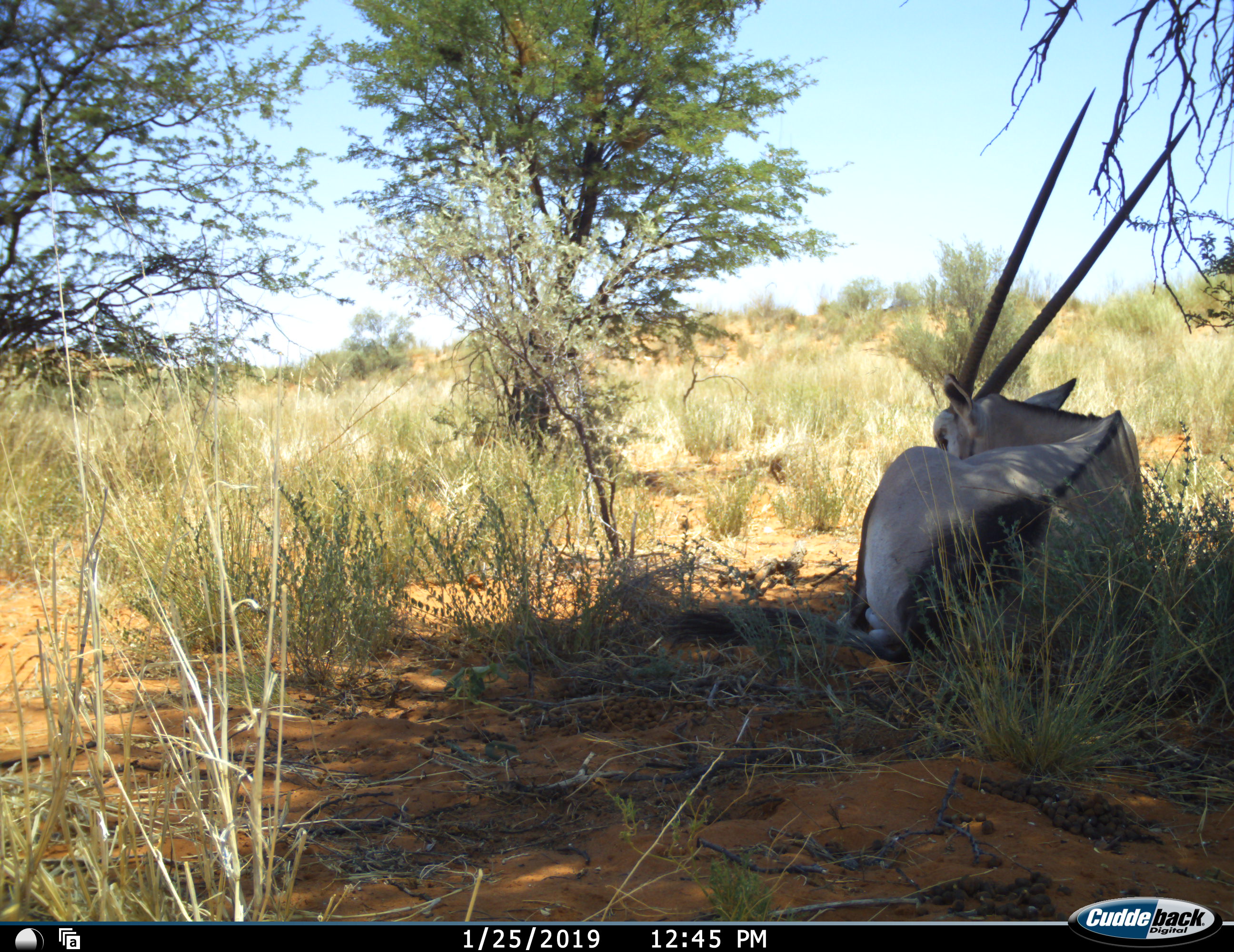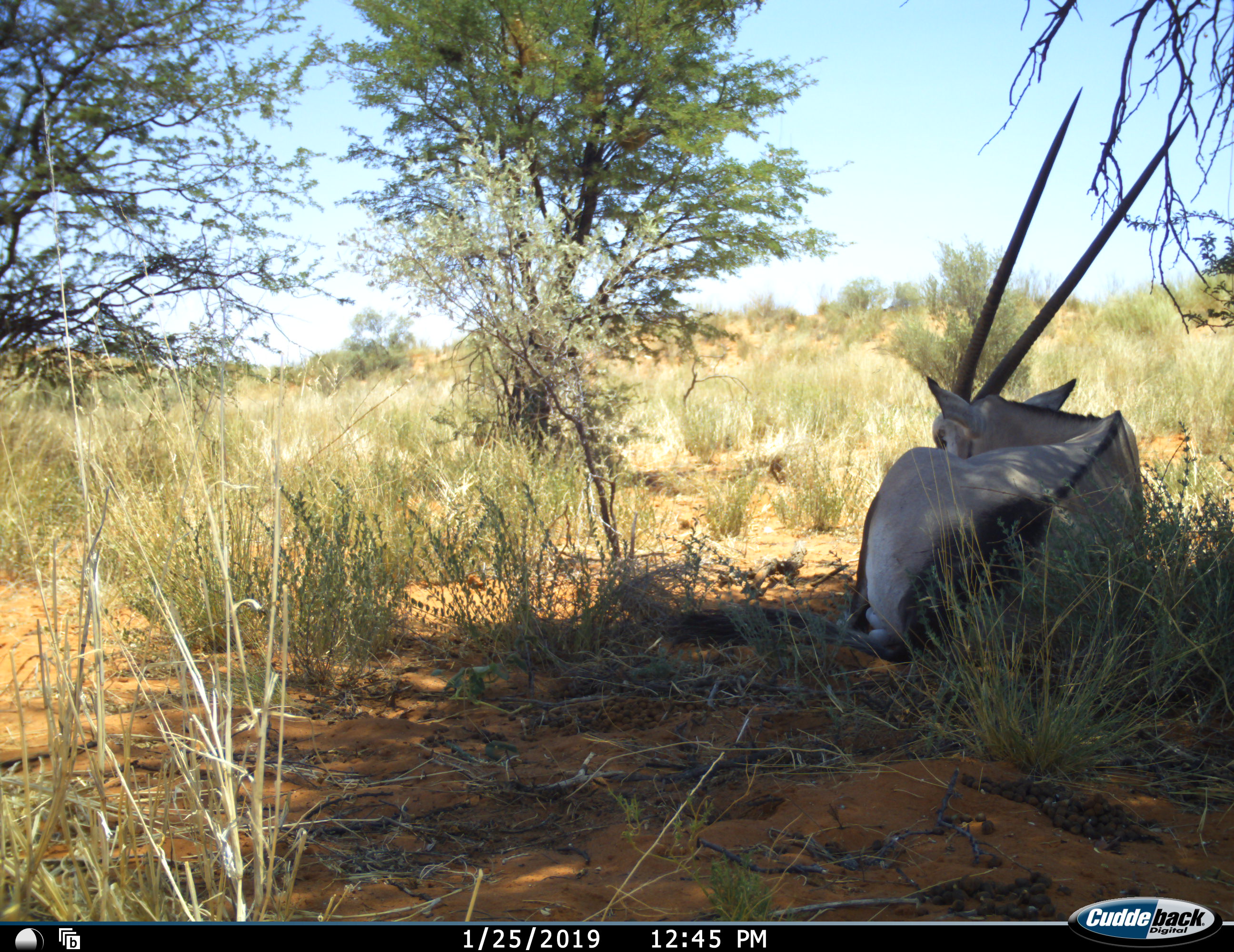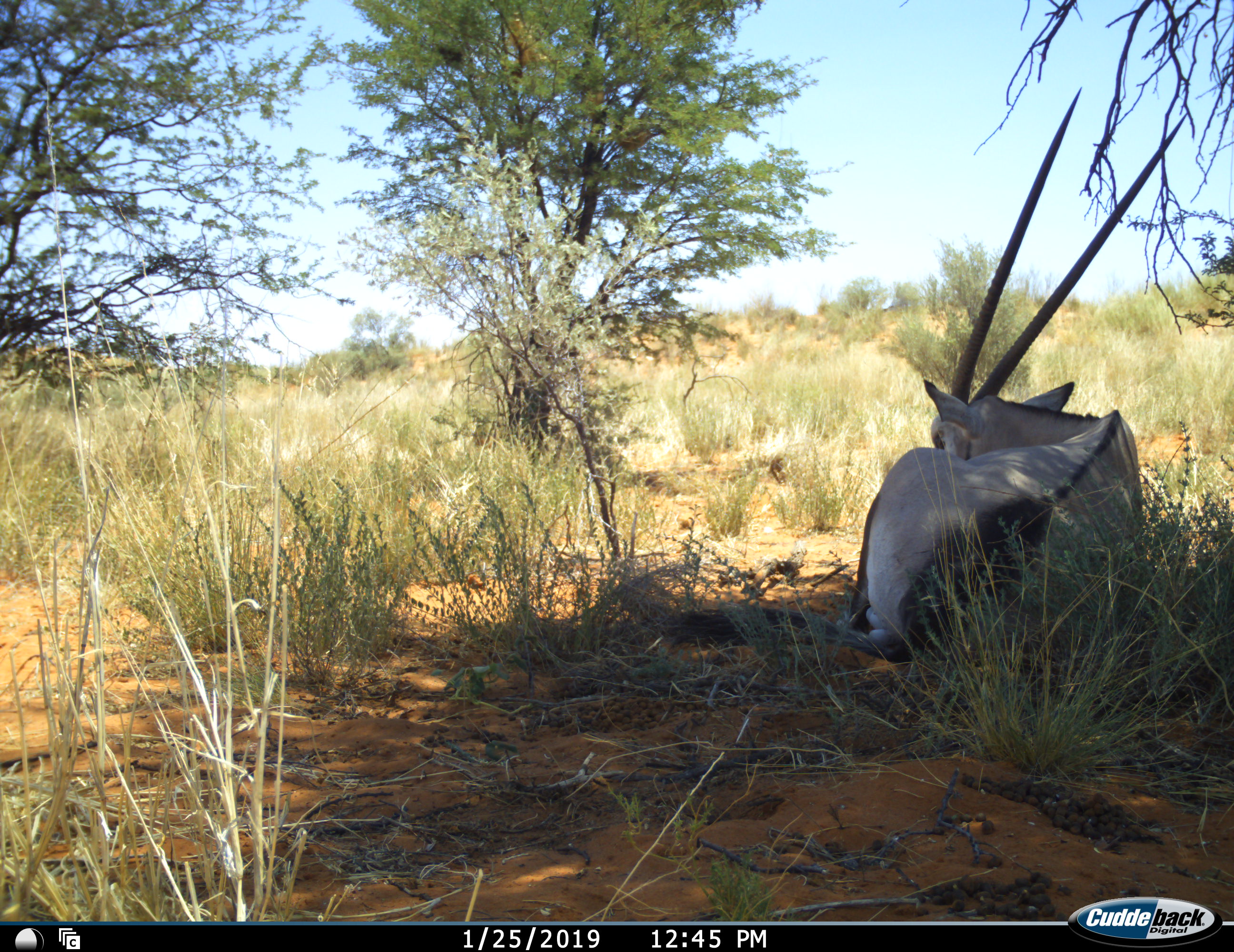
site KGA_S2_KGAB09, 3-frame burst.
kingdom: Animalia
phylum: Chordata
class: Mammalia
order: Artiodactyla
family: Bovidae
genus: Oryx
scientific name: Oryx gazella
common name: gemsbok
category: oryx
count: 1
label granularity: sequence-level